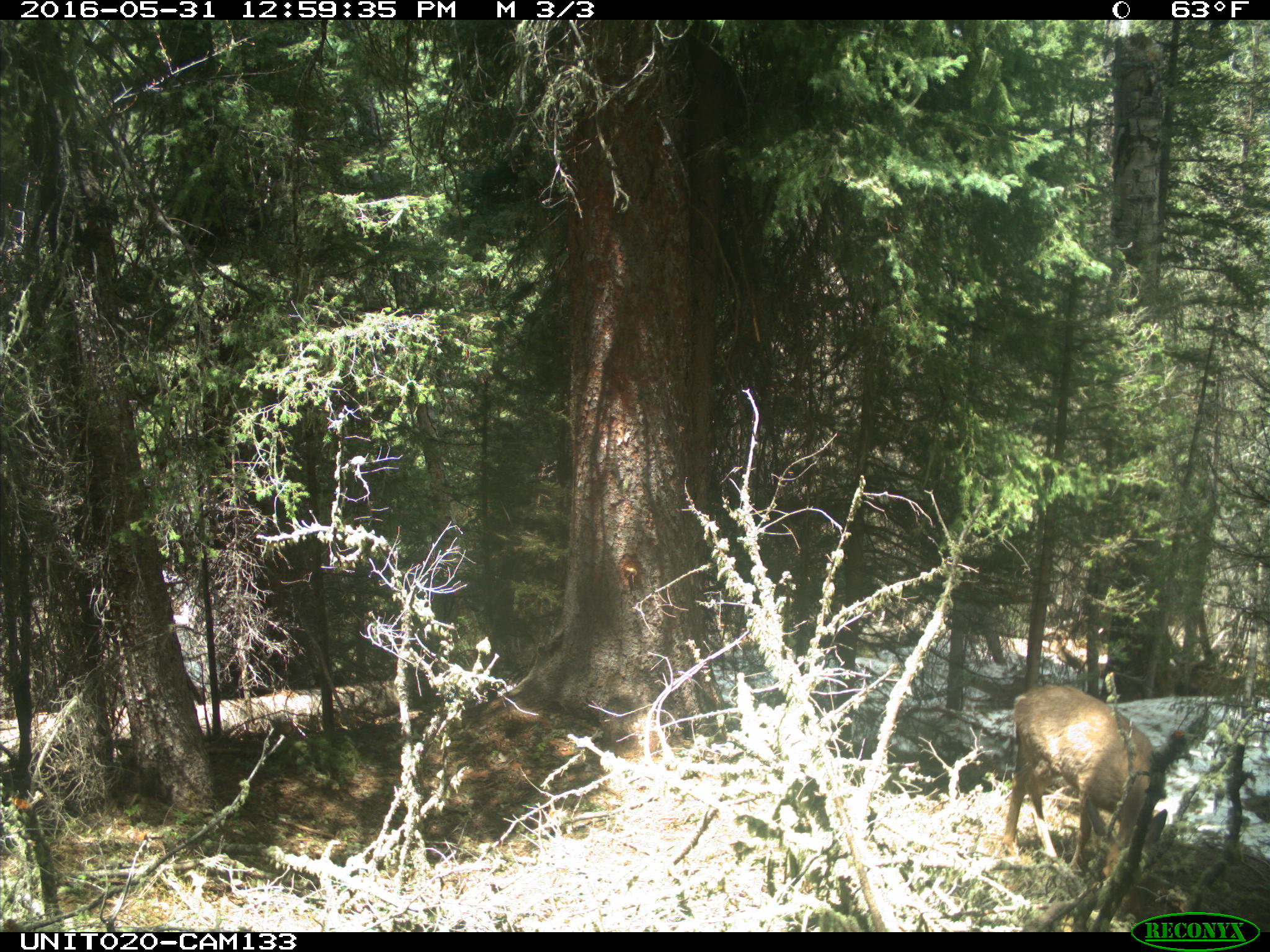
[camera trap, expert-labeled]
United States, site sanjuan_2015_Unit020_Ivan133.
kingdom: Animalia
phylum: Chordata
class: Mammalia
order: Artiodactyla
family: Cervidae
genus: Odocoileus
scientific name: Odocoileus hemionus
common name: mule deer